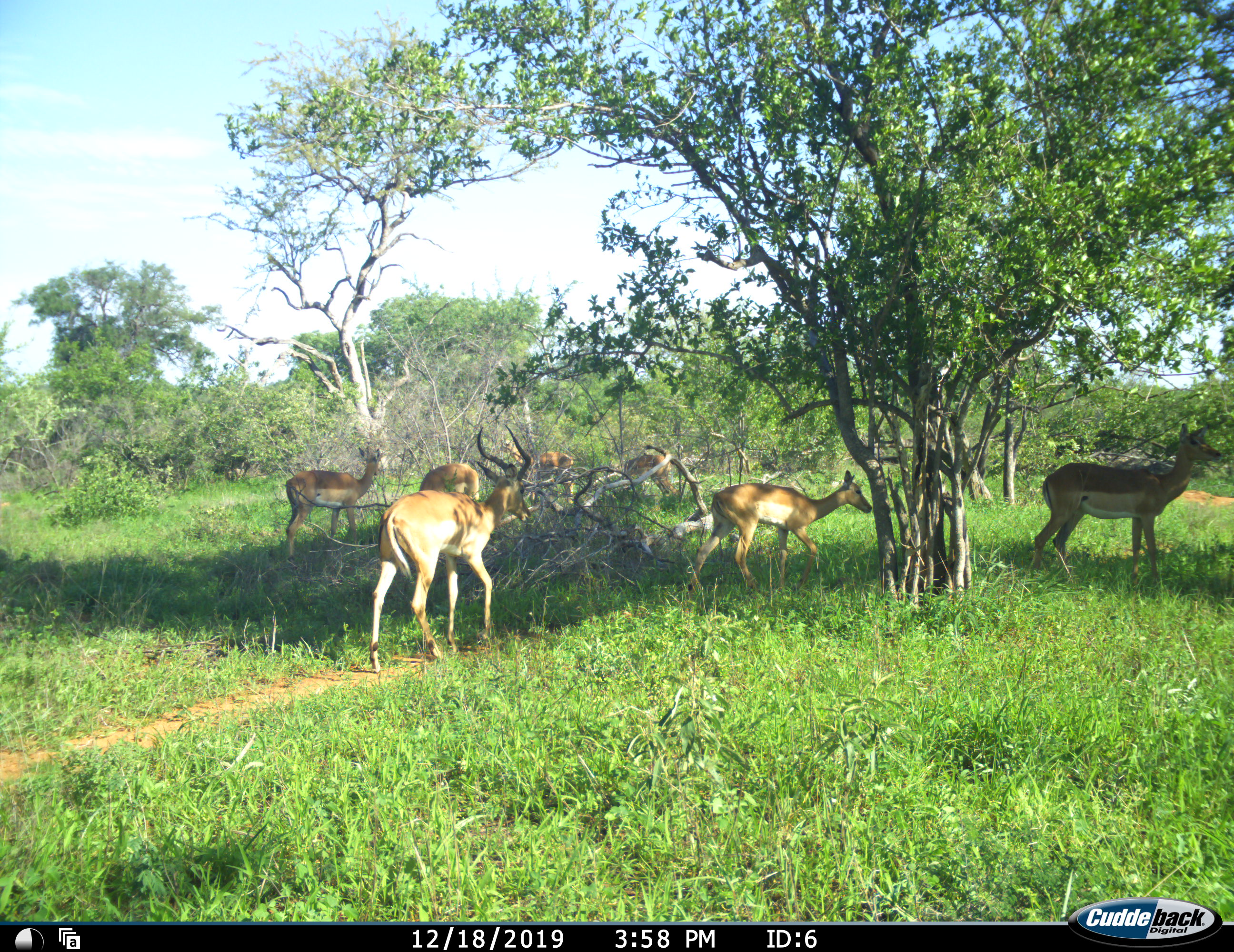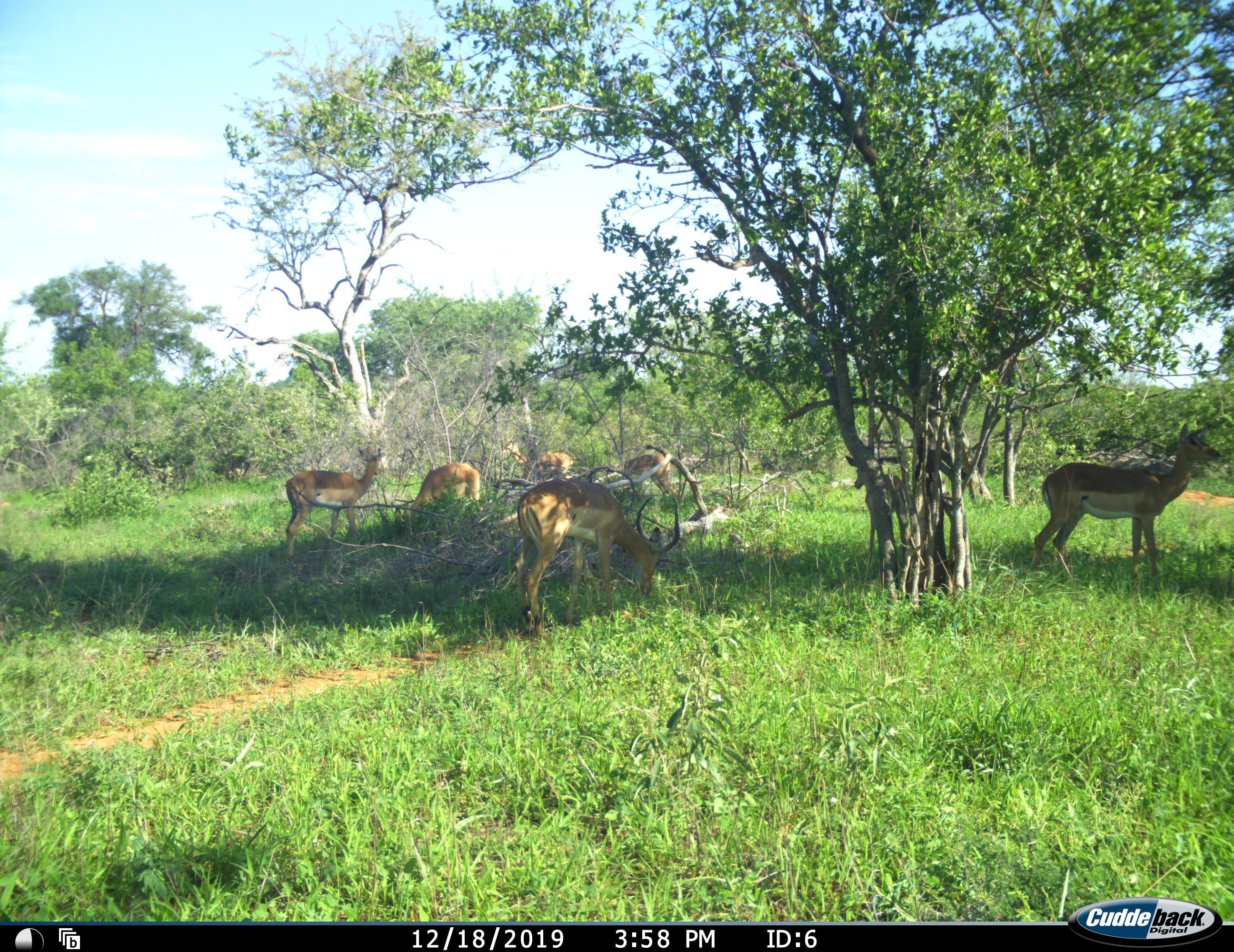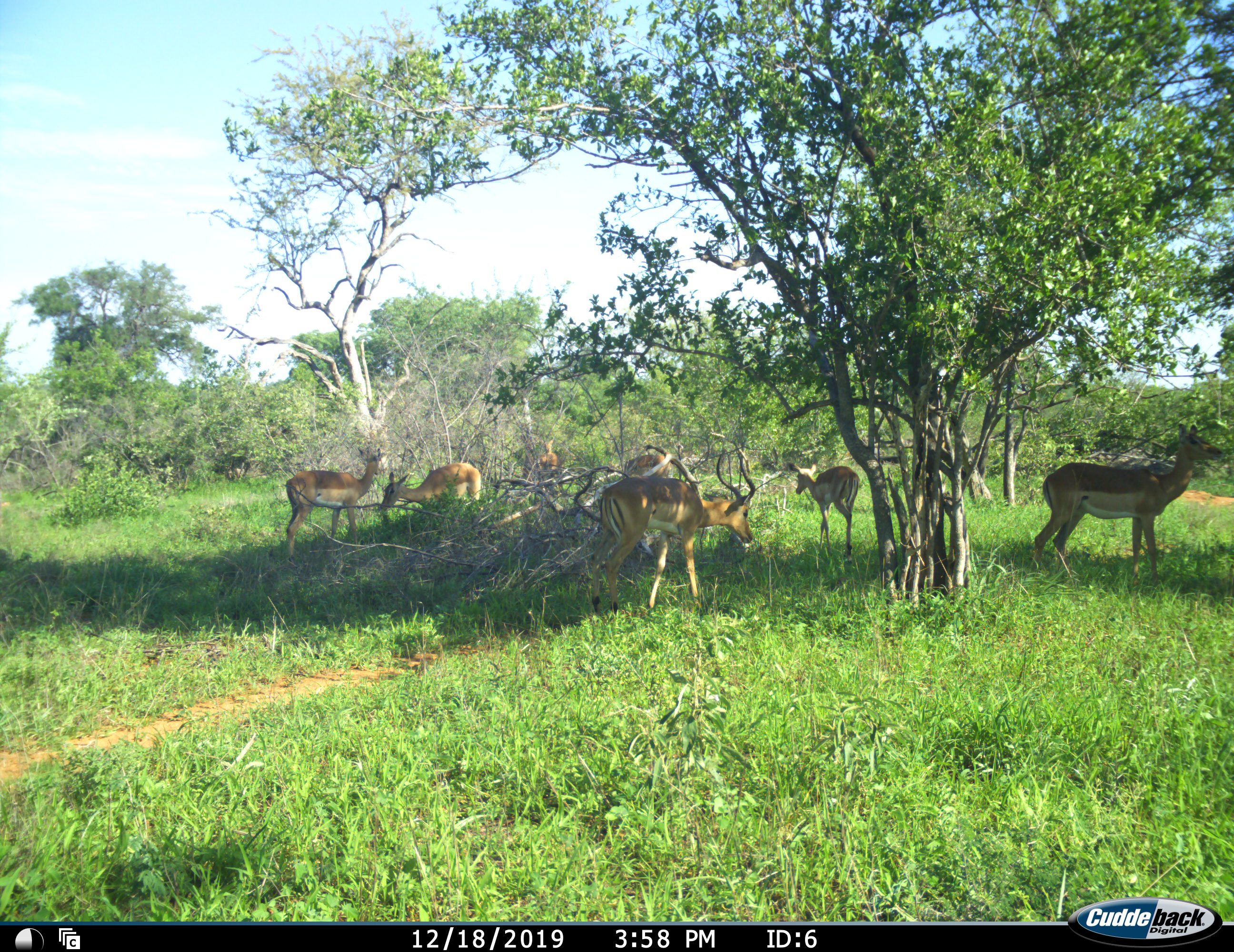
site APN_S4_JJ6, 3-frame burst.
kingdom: Animalia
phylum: Chordata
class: Mammalia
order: Artiodactyla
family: Bovidae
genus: Aepyceros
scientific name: Aepyceros melampus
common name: impala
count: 7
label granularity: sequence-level